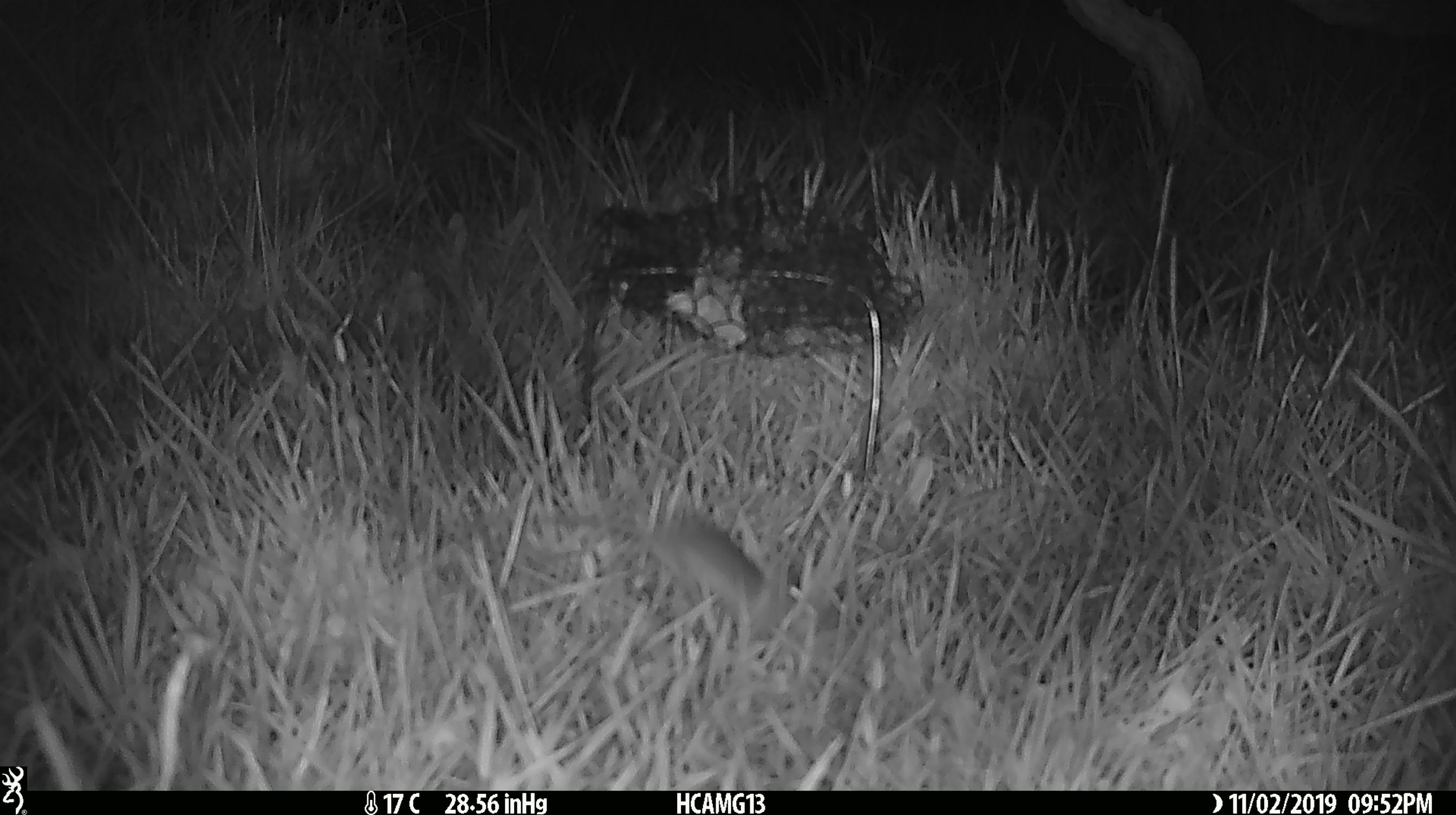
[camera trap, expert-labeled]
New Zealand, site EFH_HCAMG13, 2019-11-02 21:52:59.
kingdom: Animalia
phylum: Chordata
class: Mammalia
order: Rodentia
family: Muridae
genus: Mus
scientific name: Mus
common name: mouse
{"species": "mouse (Mus)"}